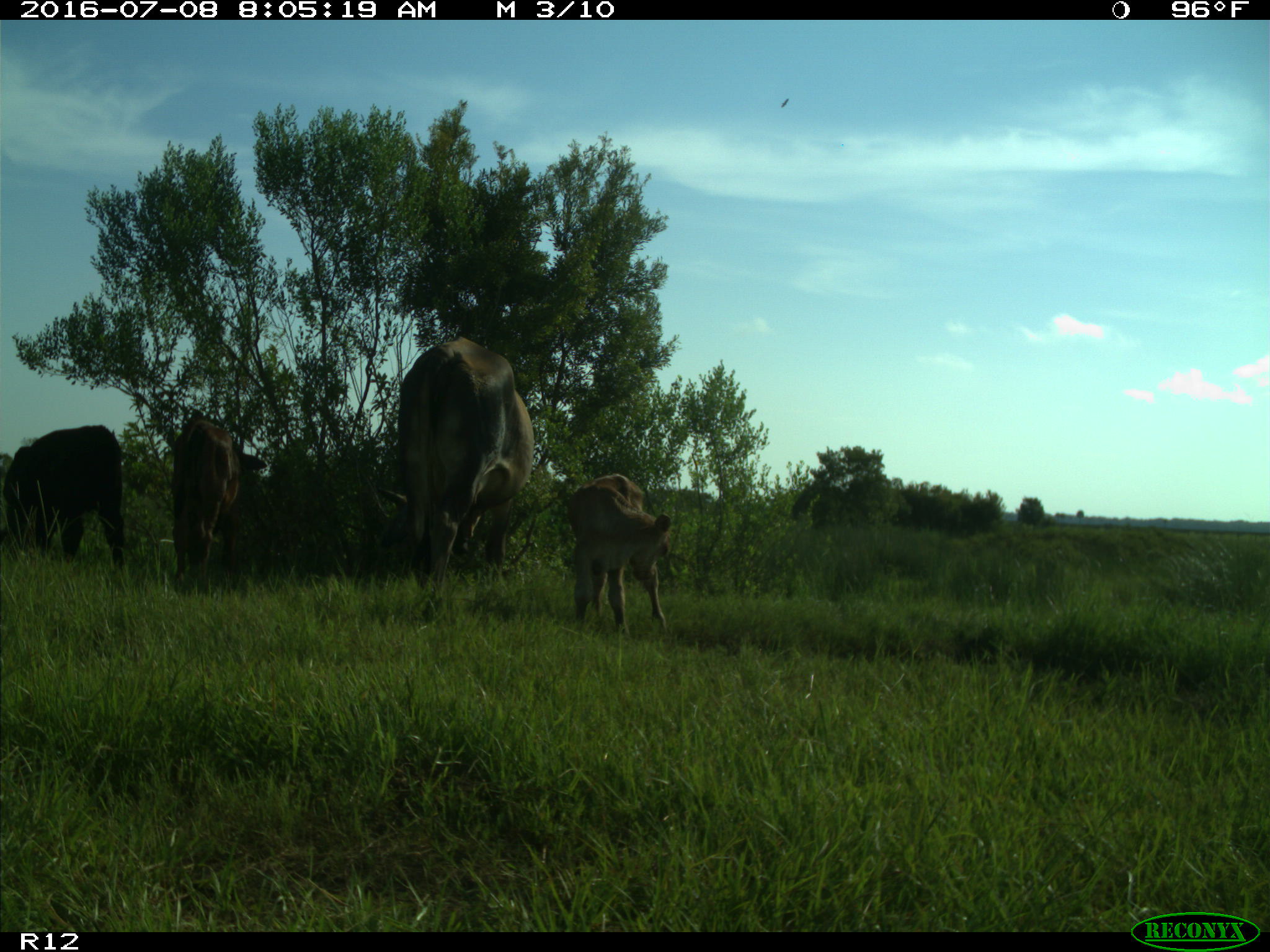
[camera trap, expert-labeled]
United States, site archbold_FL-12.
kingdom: Animalia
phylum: Chordata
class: Mammalia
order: Artiodactyla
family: Bovidae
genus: Bos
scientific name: Bos taurus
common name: domestic cow